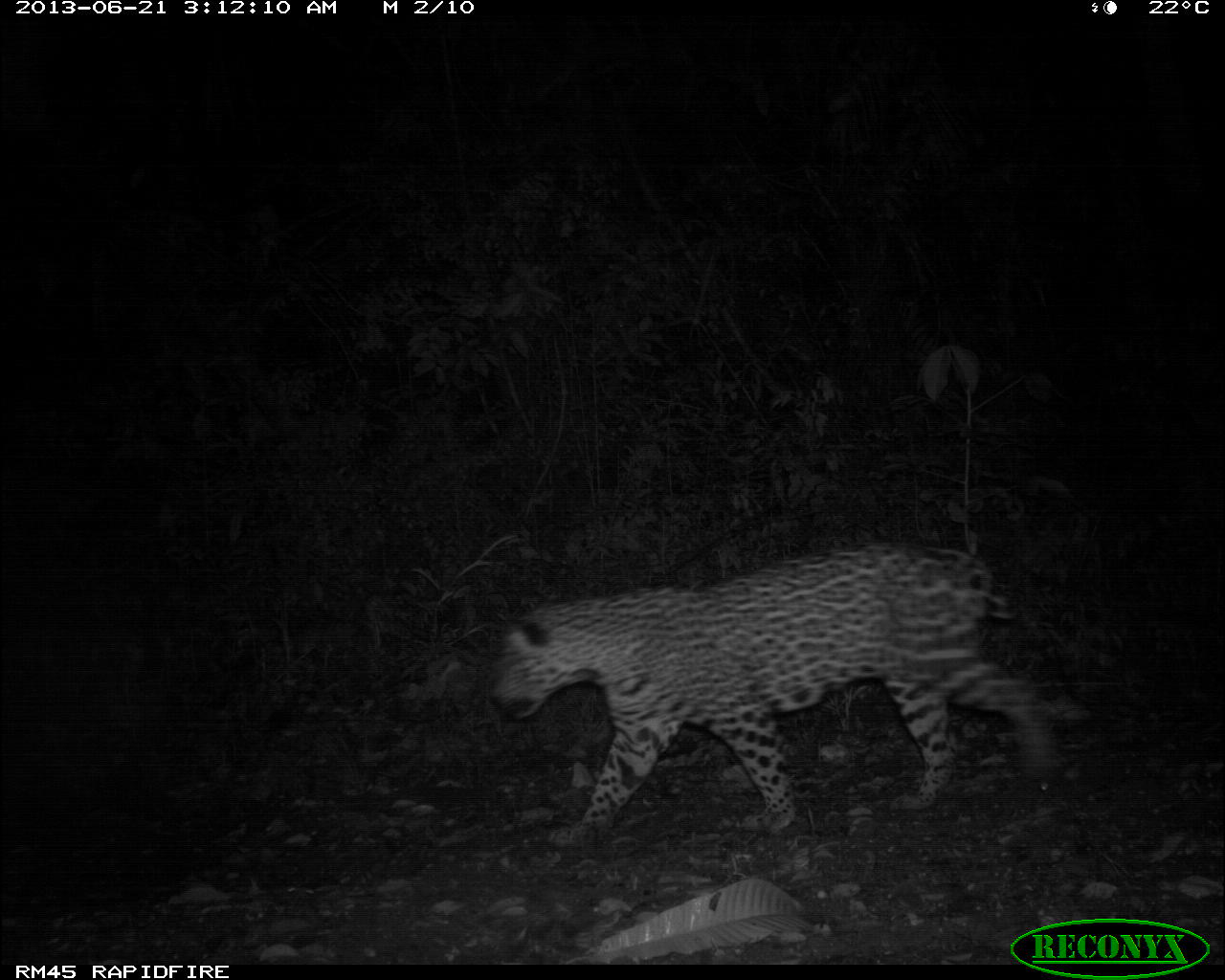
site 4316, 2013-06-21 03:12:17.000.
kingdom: Animalia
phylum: Chordata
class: Mammalia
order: Carnivora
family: Felidae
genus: Panthera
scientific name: Panthera onca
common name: jaguar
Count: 1.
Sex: male.